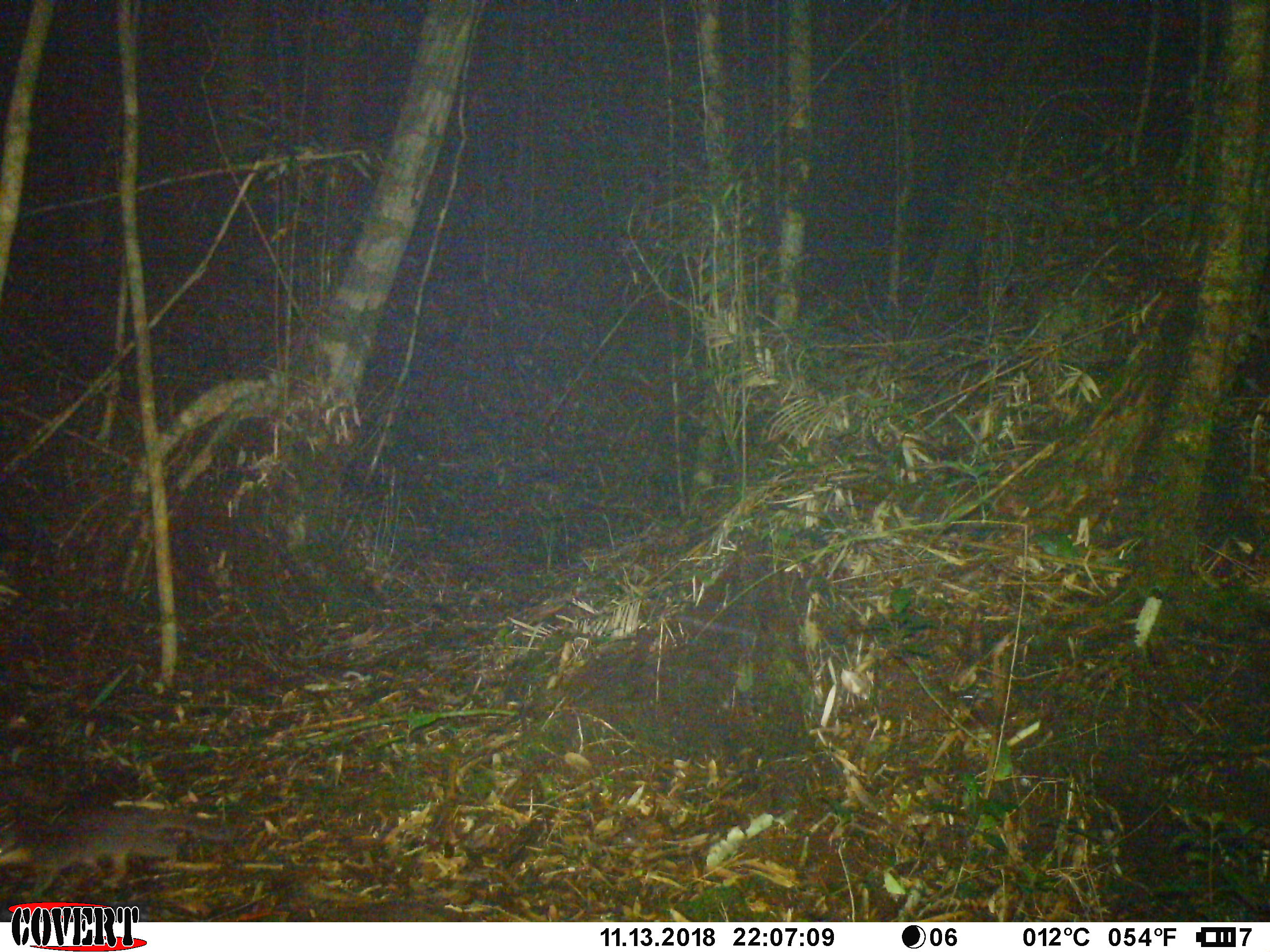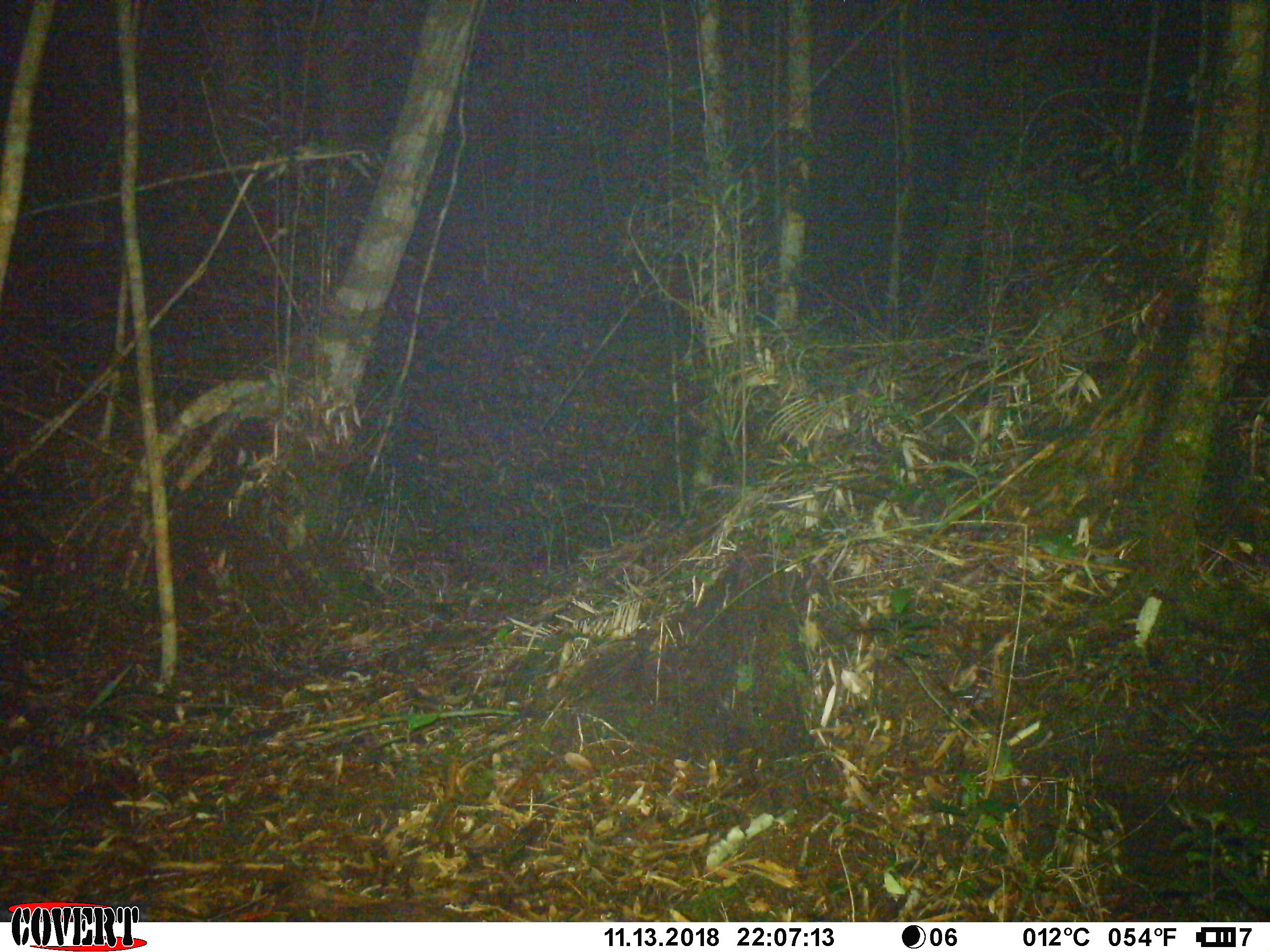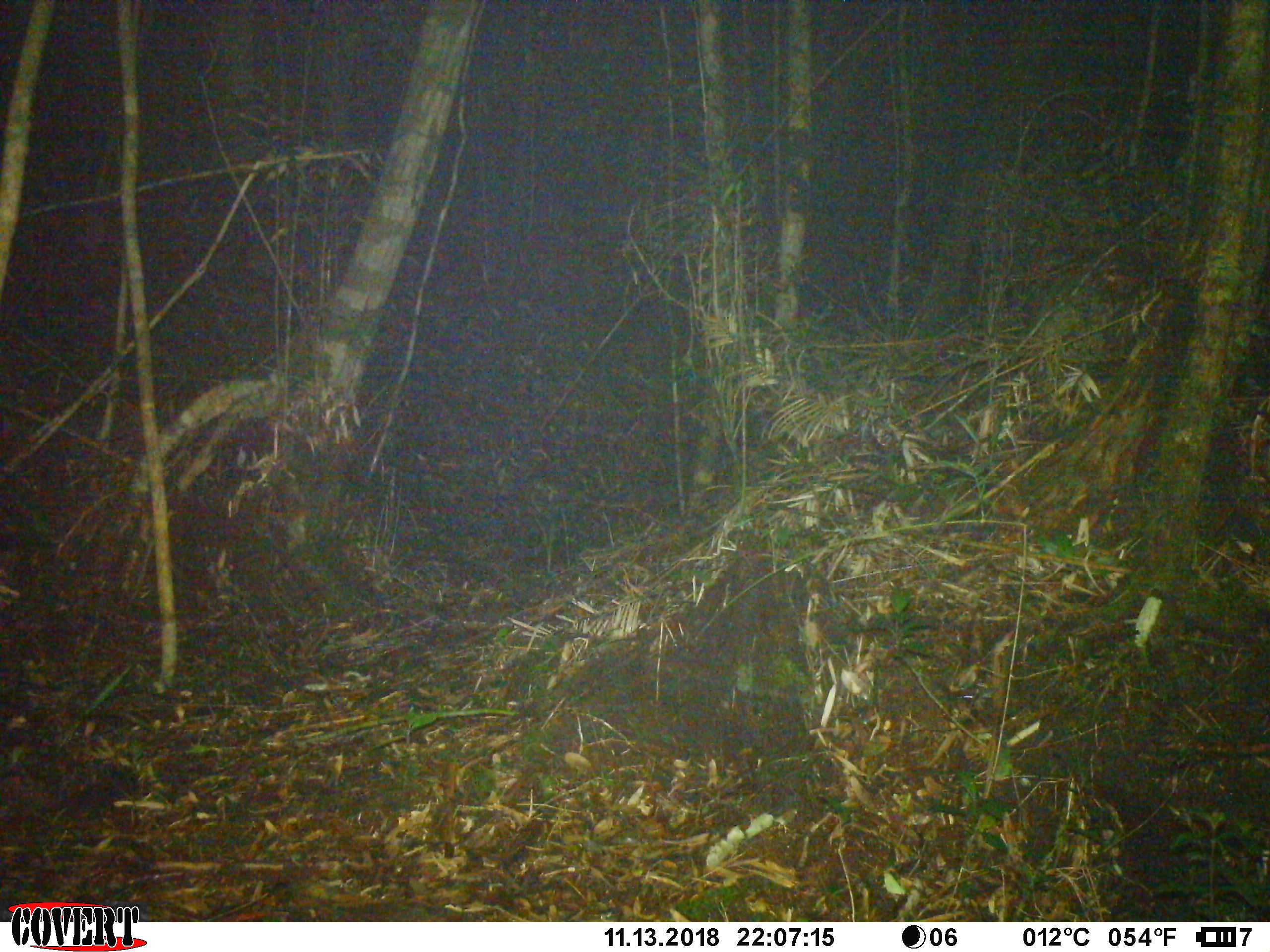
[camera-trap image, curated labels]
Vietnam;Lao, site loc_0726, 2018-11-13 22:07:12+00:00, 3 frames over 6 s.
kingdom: Animalia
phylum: Chordata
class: Mammalia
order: Carnivora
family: Mustelidae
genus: Melogale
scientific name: Melogale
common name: ferret badger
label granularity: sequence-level